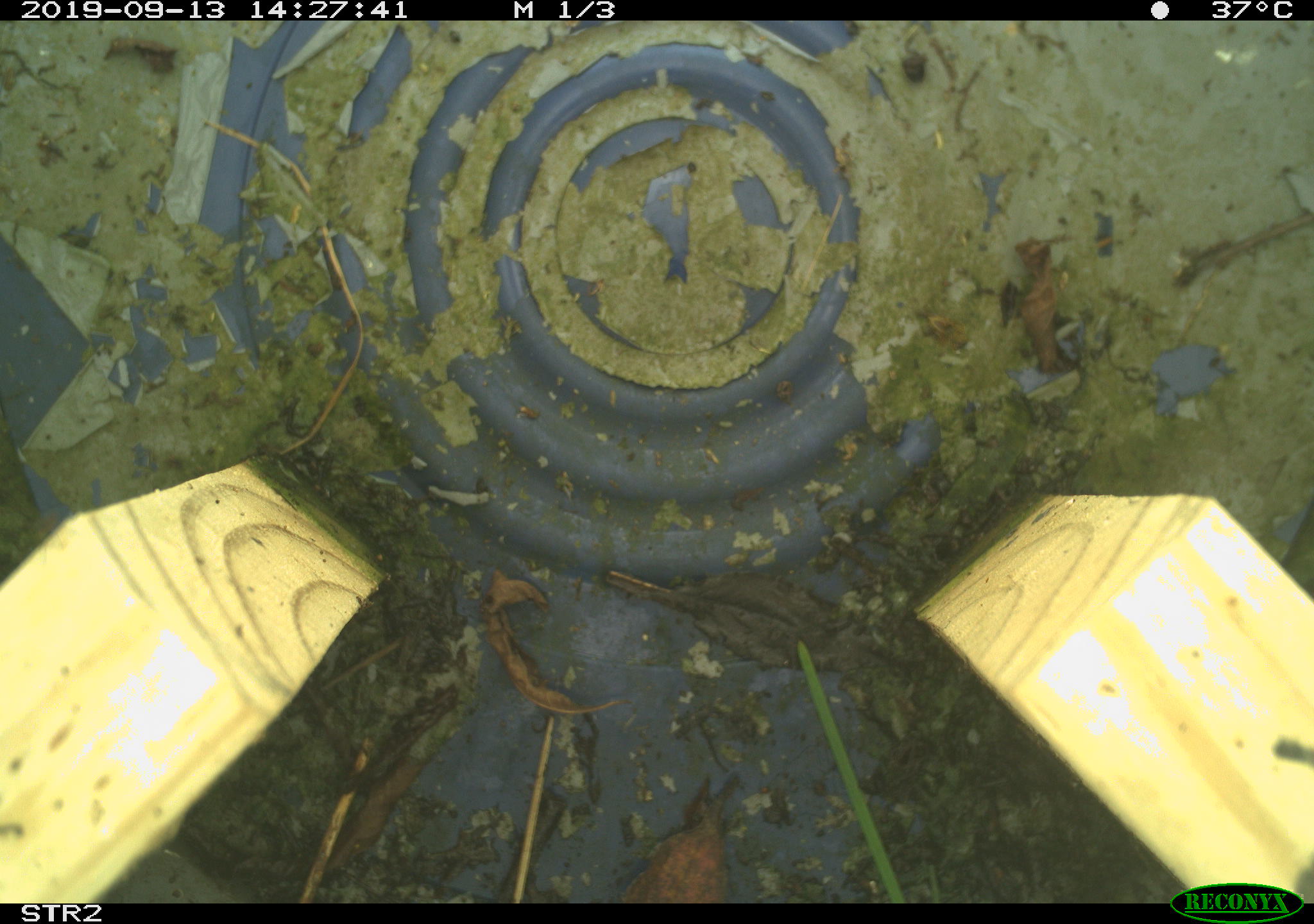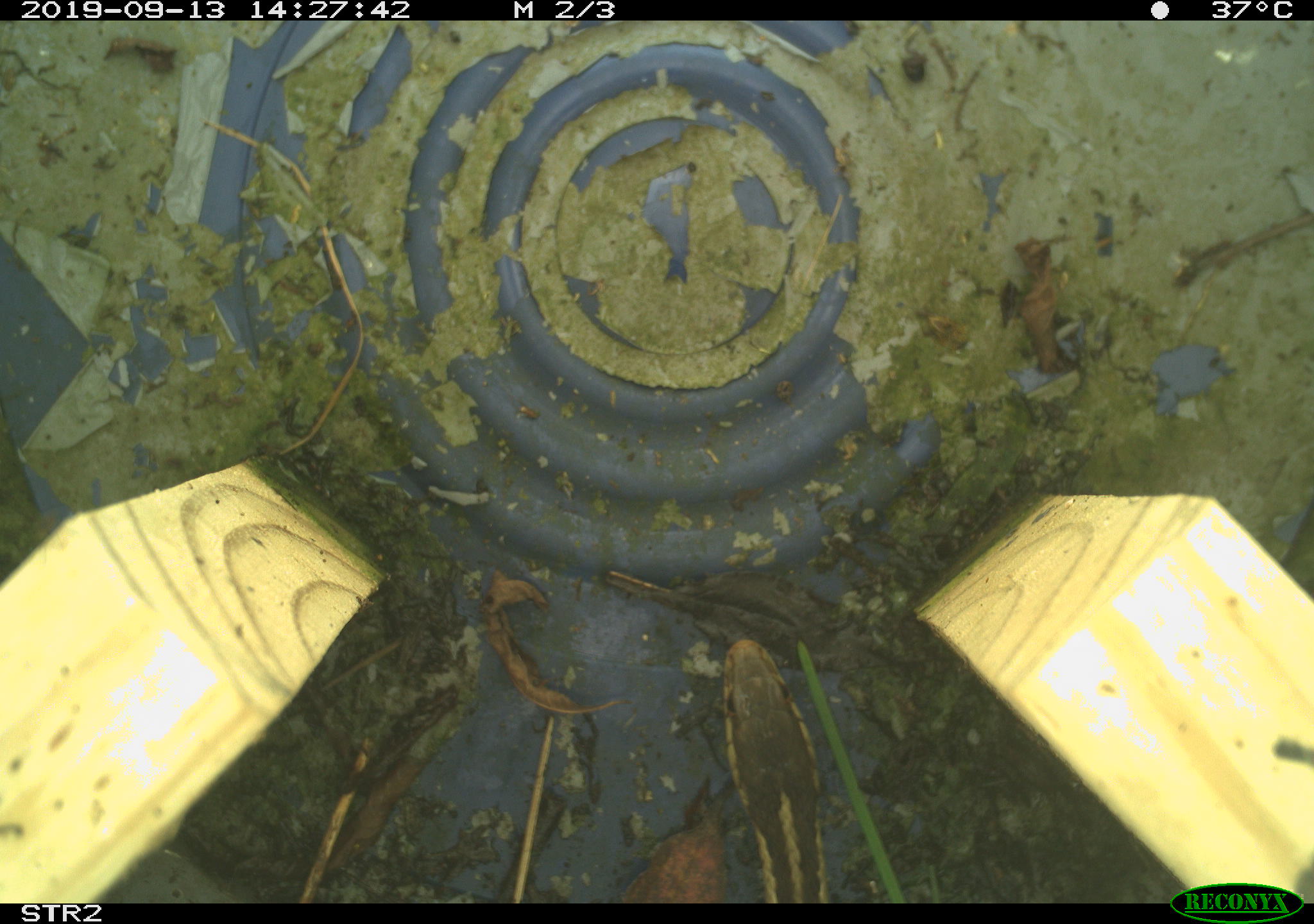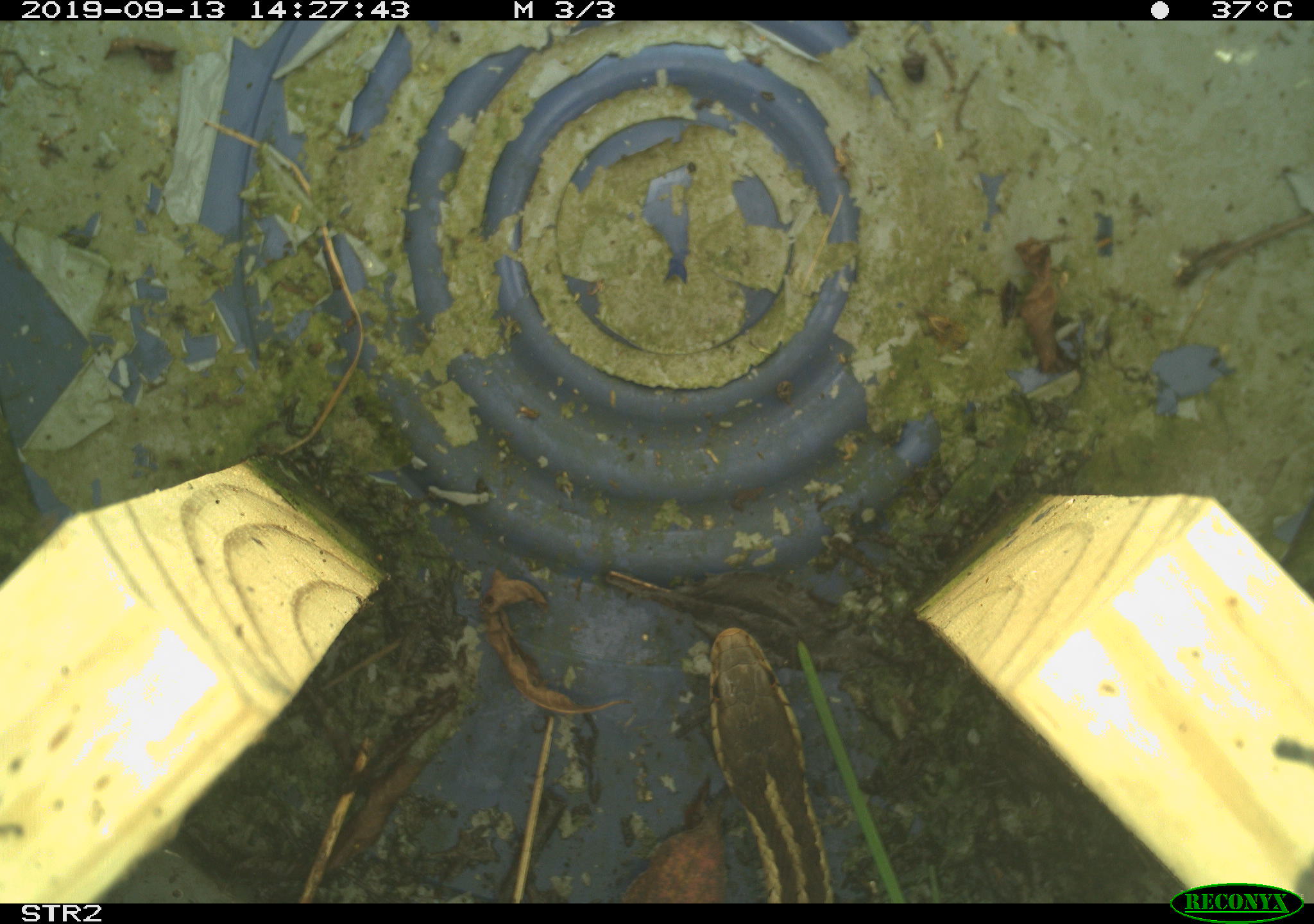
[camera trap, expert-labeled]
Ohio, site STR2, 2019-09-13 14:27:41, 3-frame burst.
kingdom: Animalia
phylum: Chordata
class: Reptilia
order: Squamata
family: Colubridae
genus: Thamnophis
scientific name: Thamnophis sirtalis sirtalis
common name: eastern gartersnake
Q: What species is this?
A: Eastern gartersnake (Thamnophis sirtalis sirtalis).